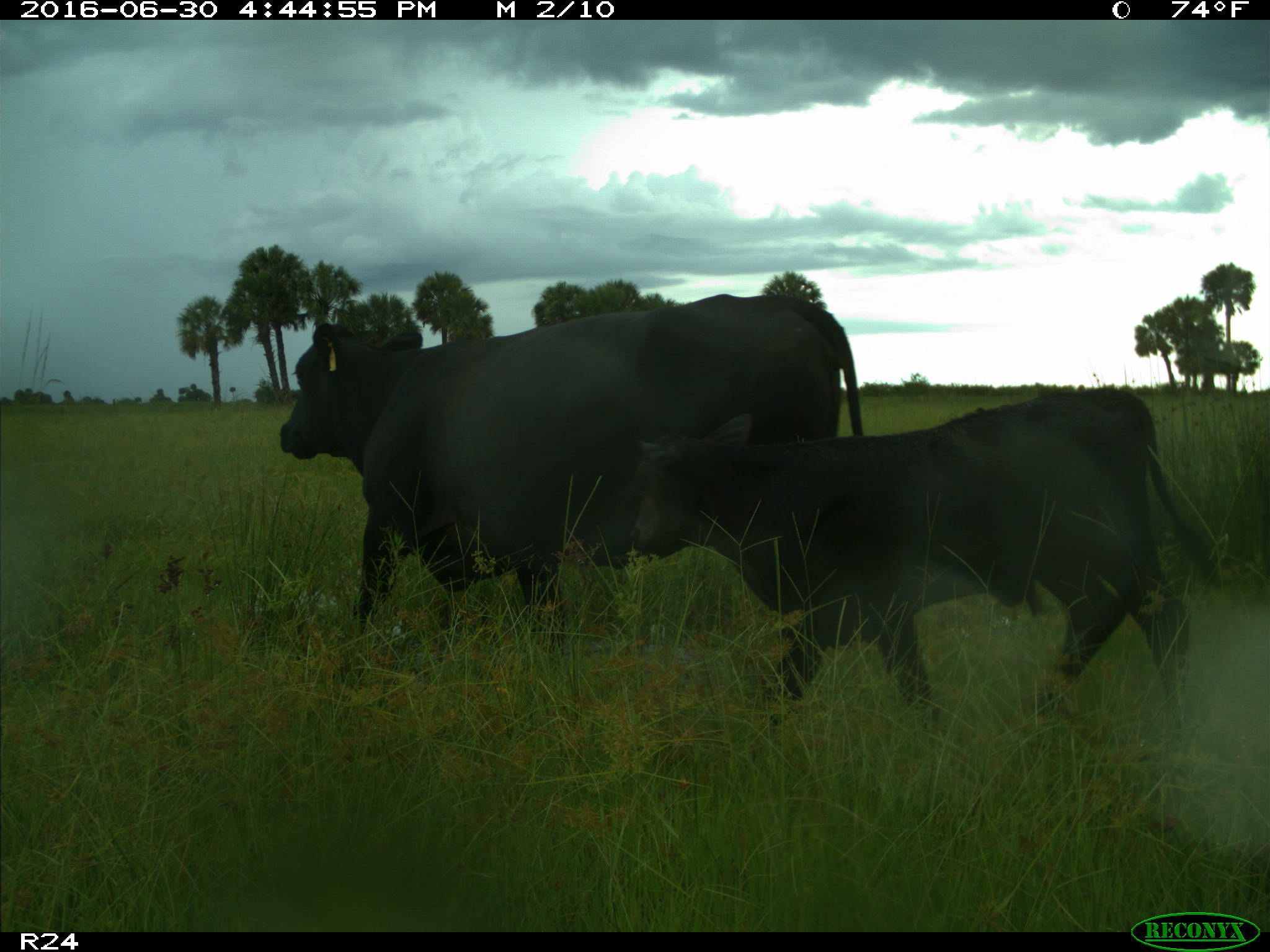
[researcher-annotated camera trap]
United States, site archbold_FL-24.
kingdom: Animalia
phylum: Chordata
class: Mammalia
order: Artiodactyla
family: Bovidae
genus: Bos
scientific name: Bos taurus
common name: domestic cow